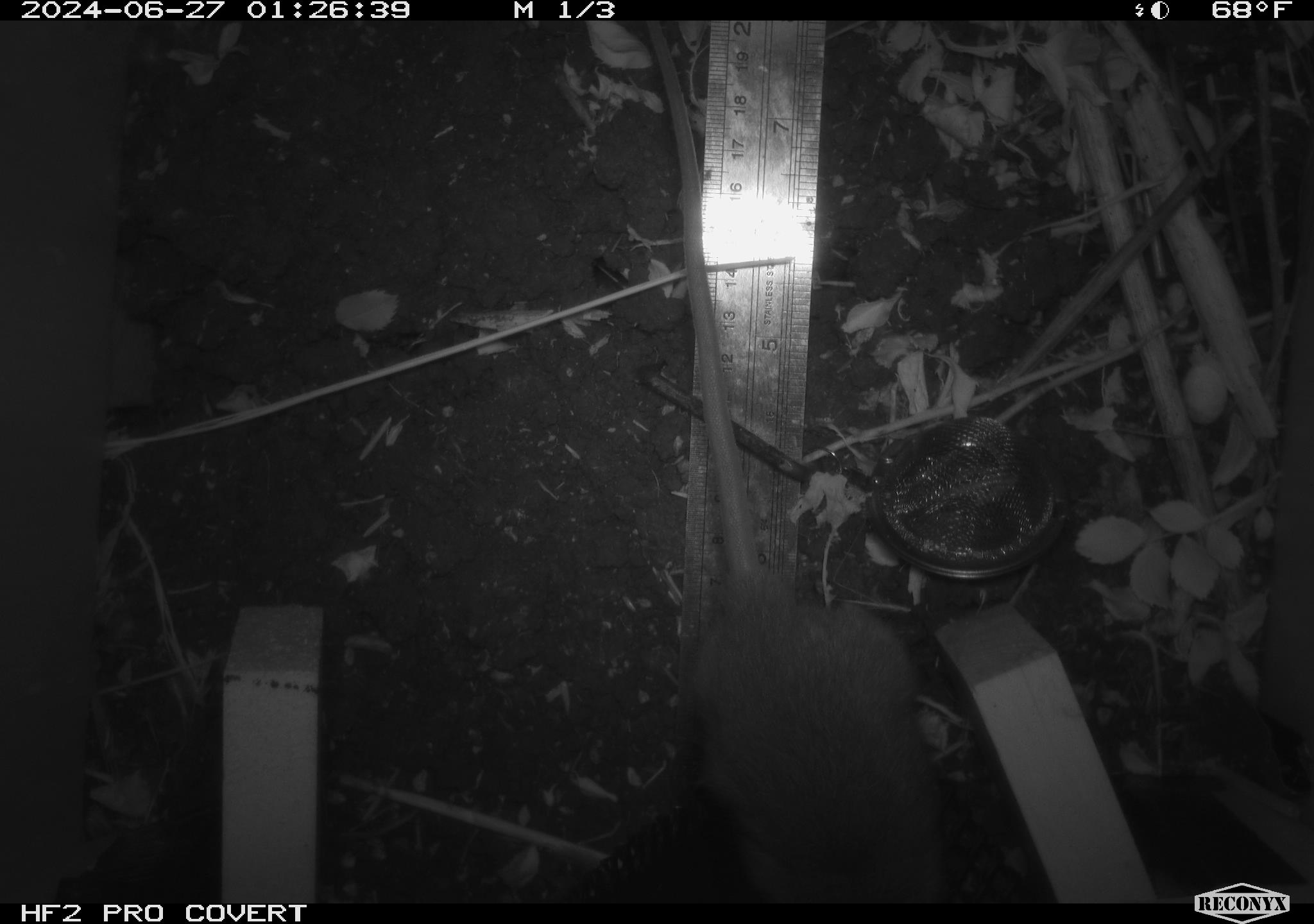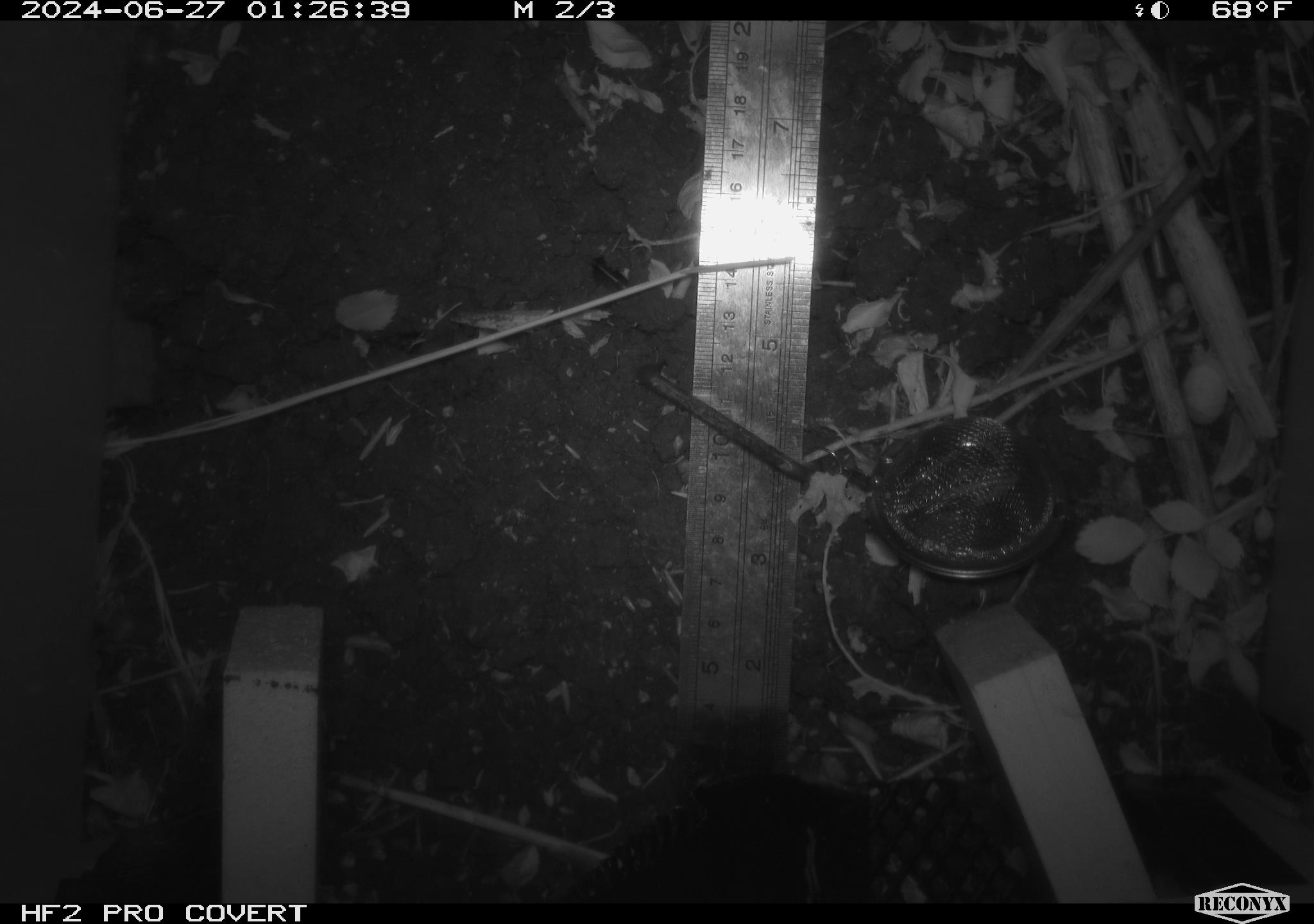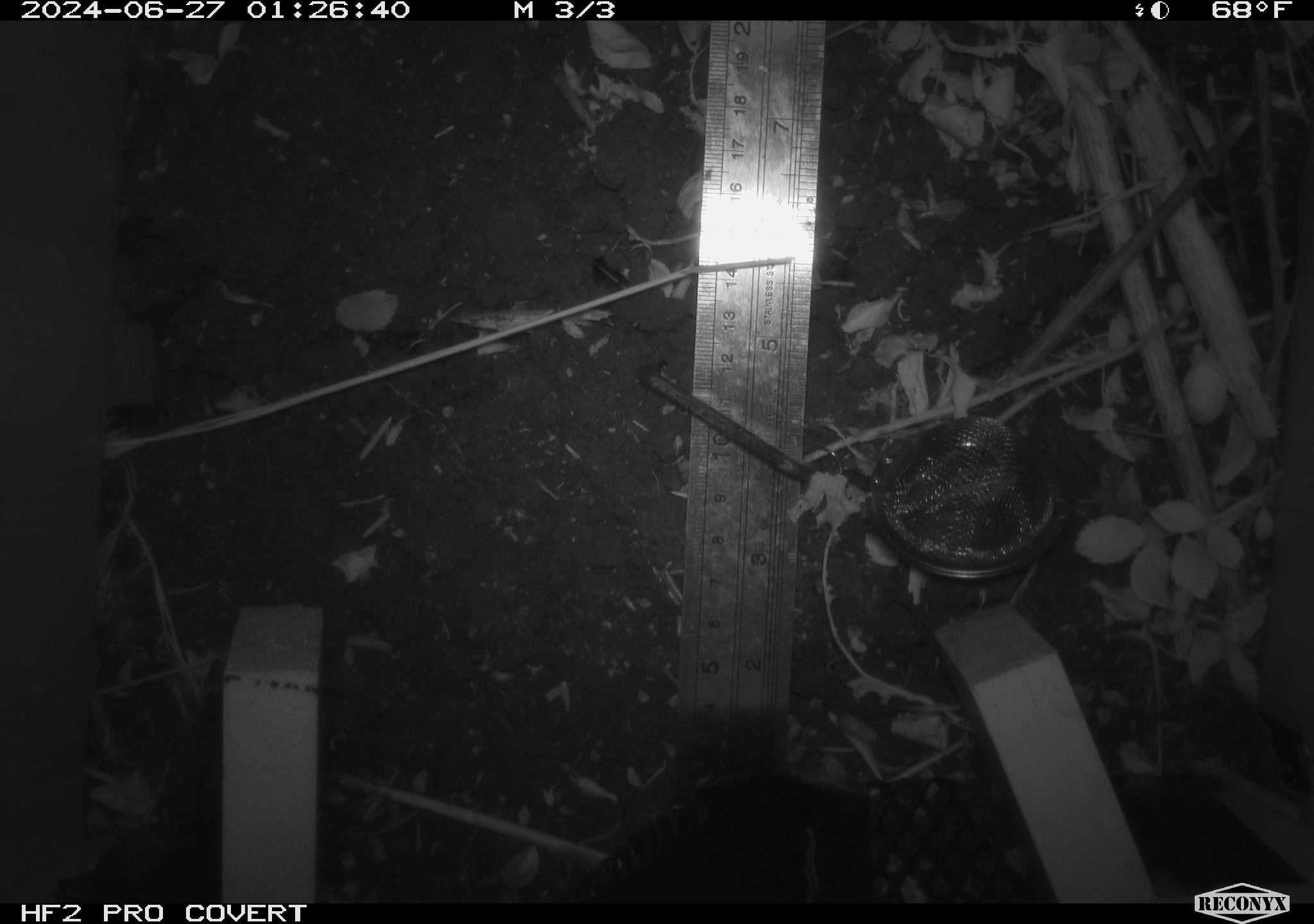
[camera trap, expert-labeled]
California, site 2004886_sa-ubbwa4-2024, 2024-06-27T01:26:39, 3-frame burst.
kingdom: Animalia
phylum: Chordata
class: Mammalia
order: Rodentia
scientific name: Rodentia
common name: woodrat or rat or mouse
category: woodrat or rat or mouse species